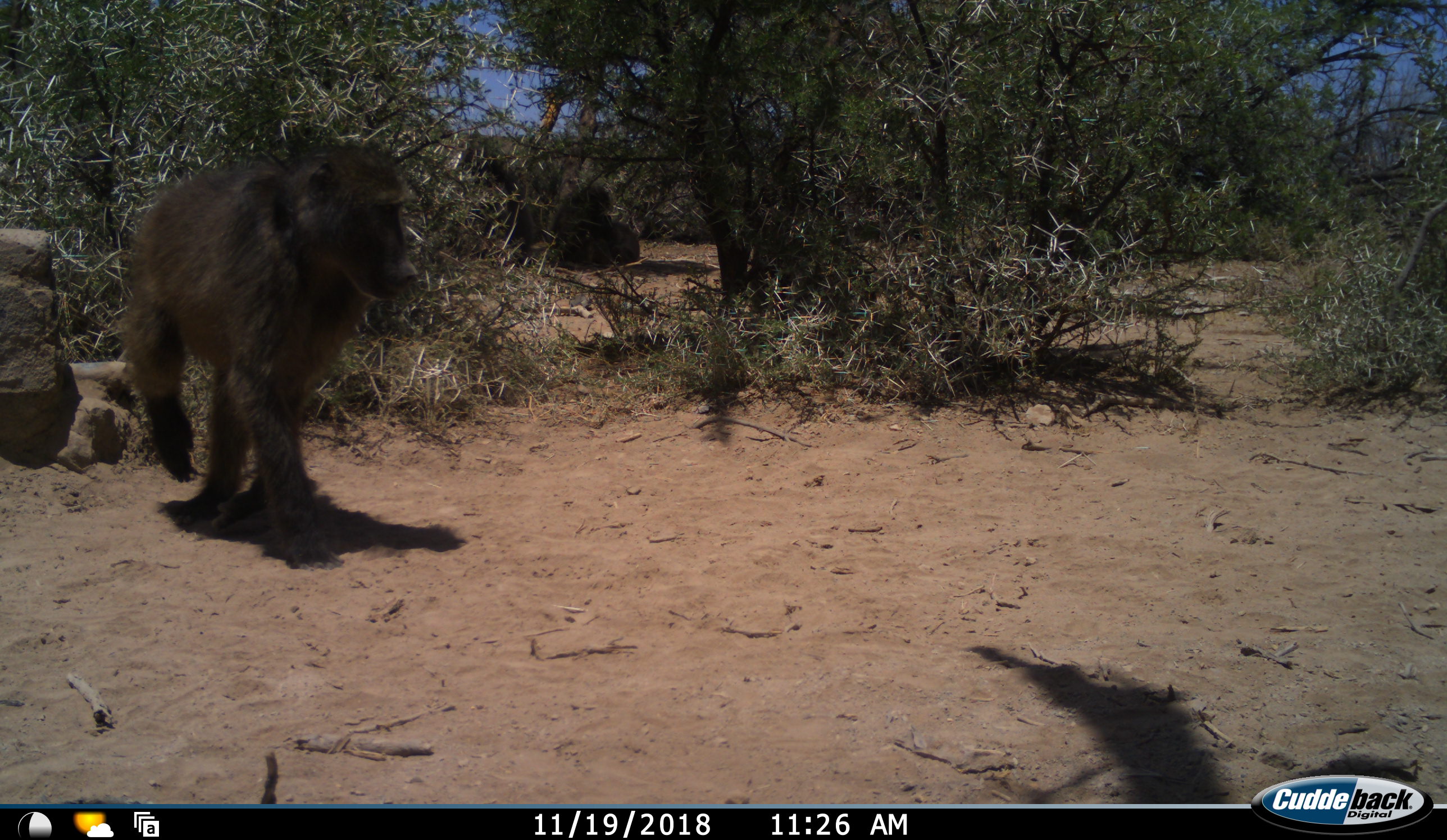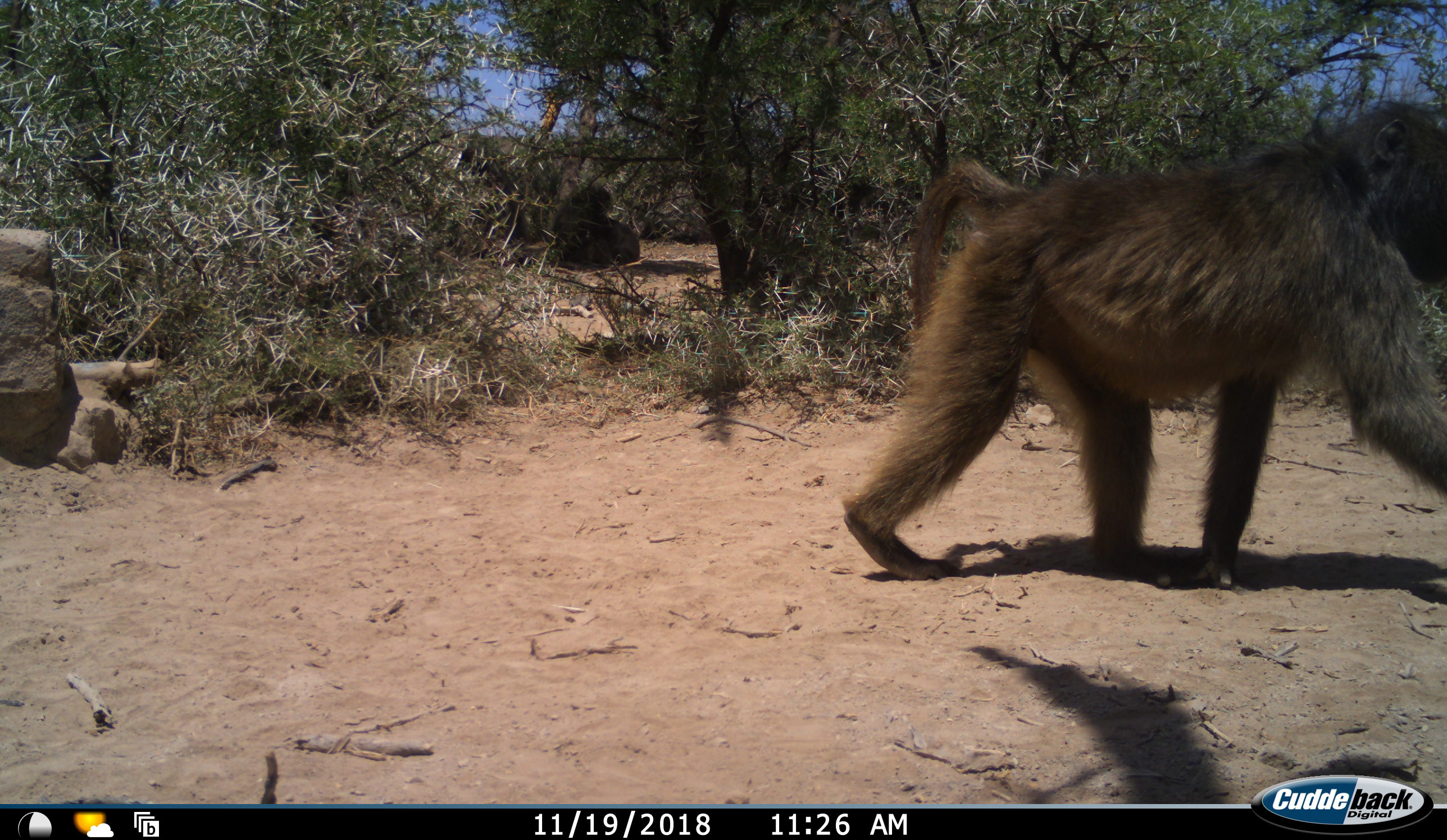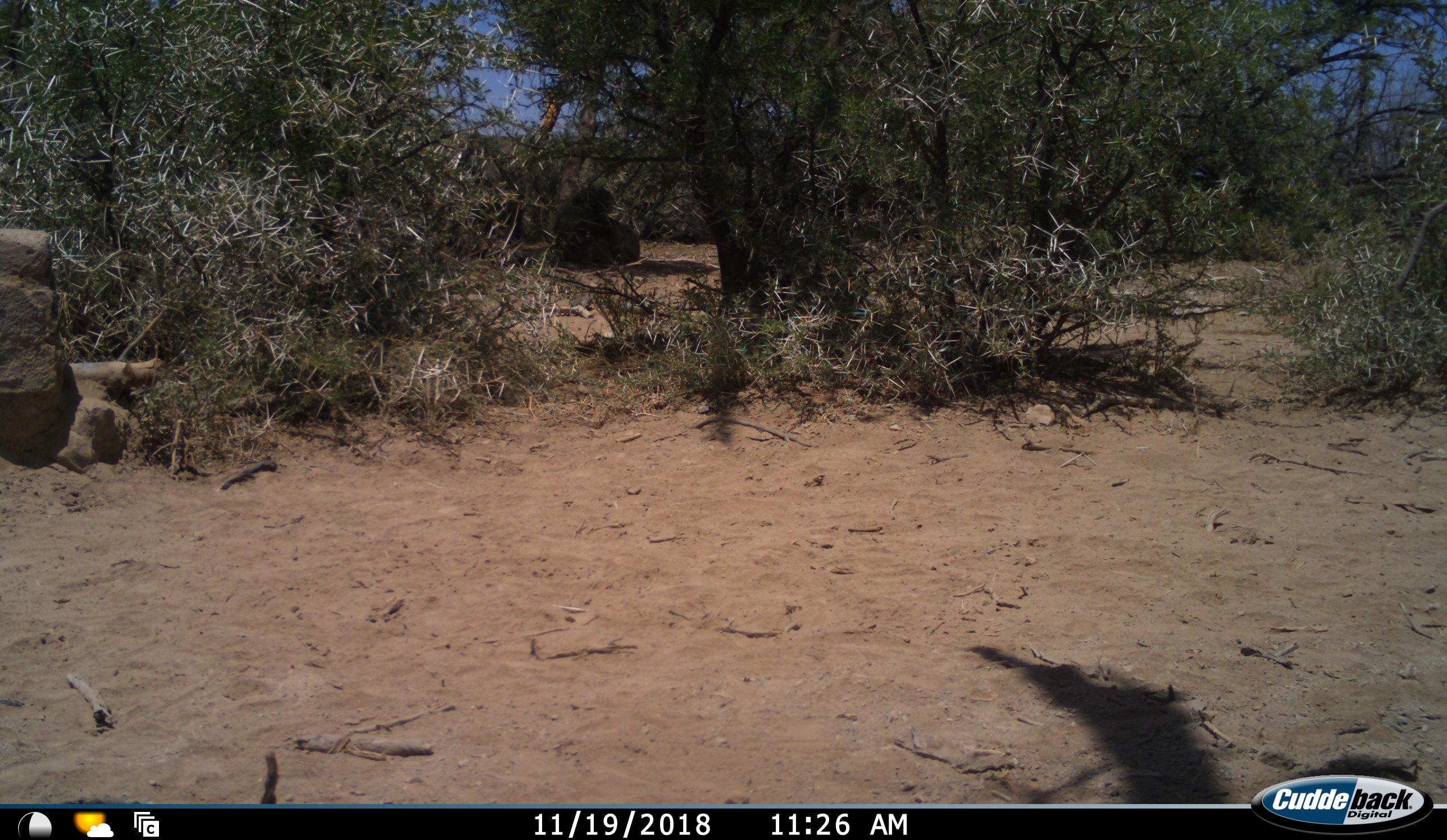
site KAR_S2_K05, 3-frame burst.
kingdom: Animalia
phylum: Chordata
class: Mammalia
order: Primates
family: Cercopithecidae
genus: Papio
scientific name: Papio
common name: baboon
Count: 2.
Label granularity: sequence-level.